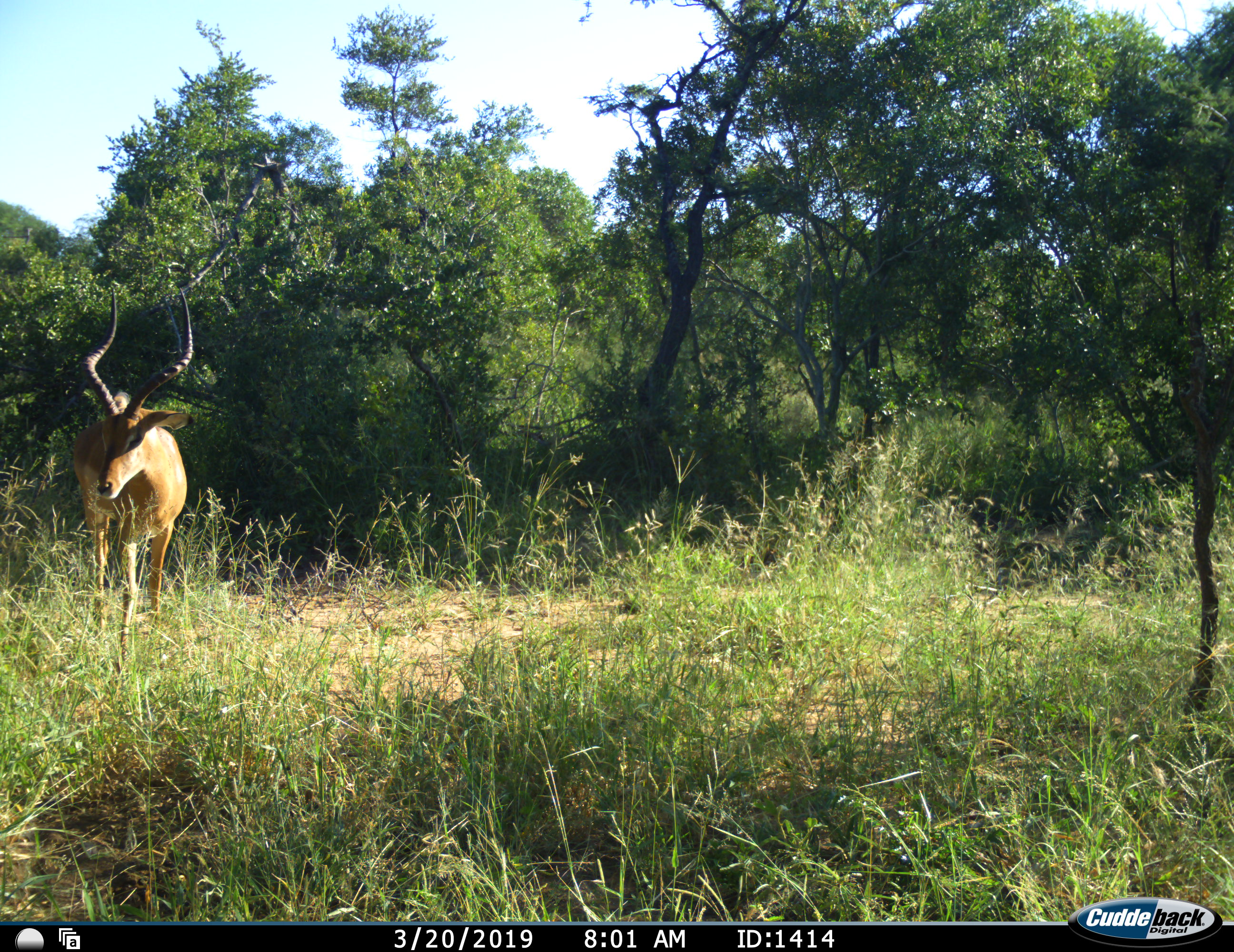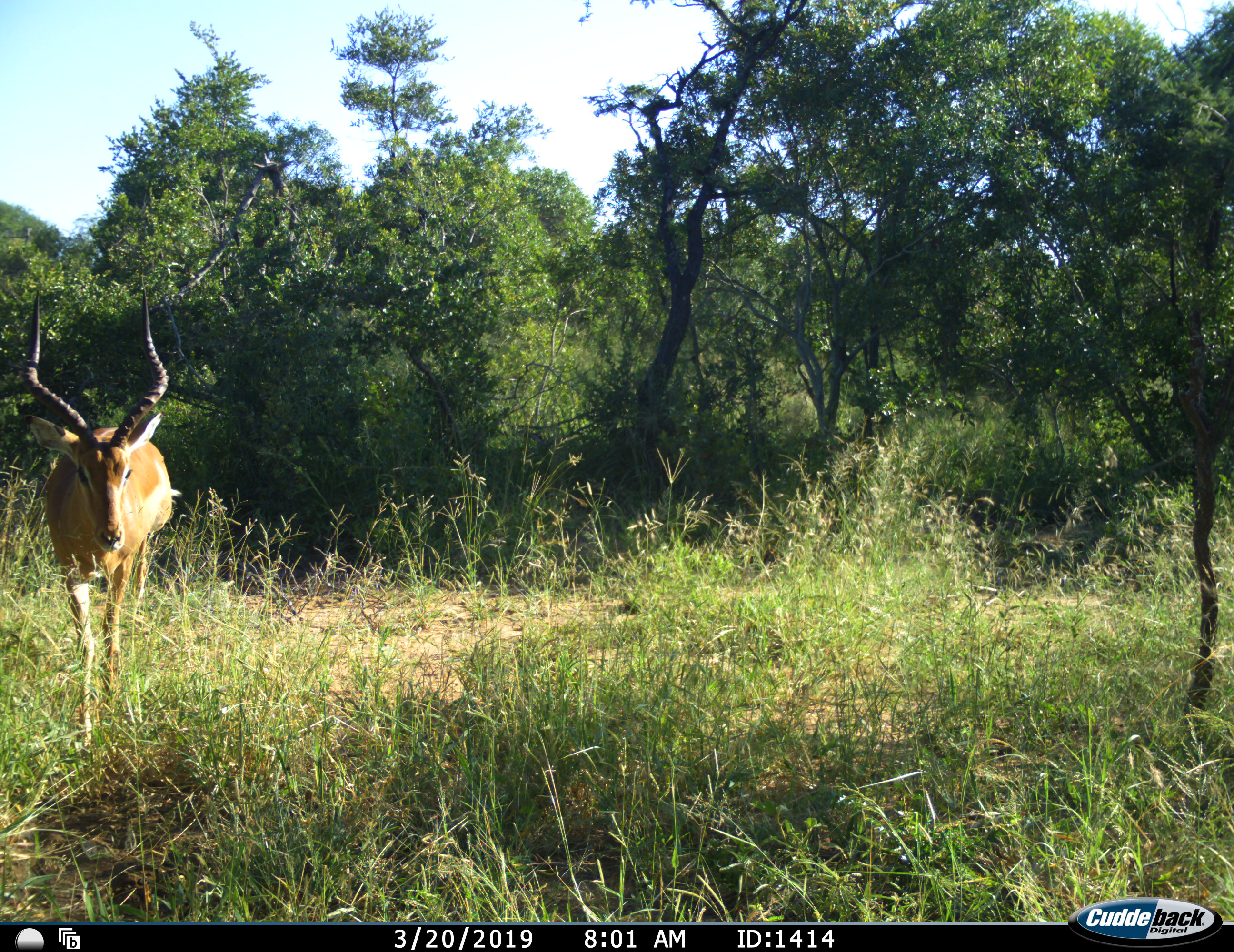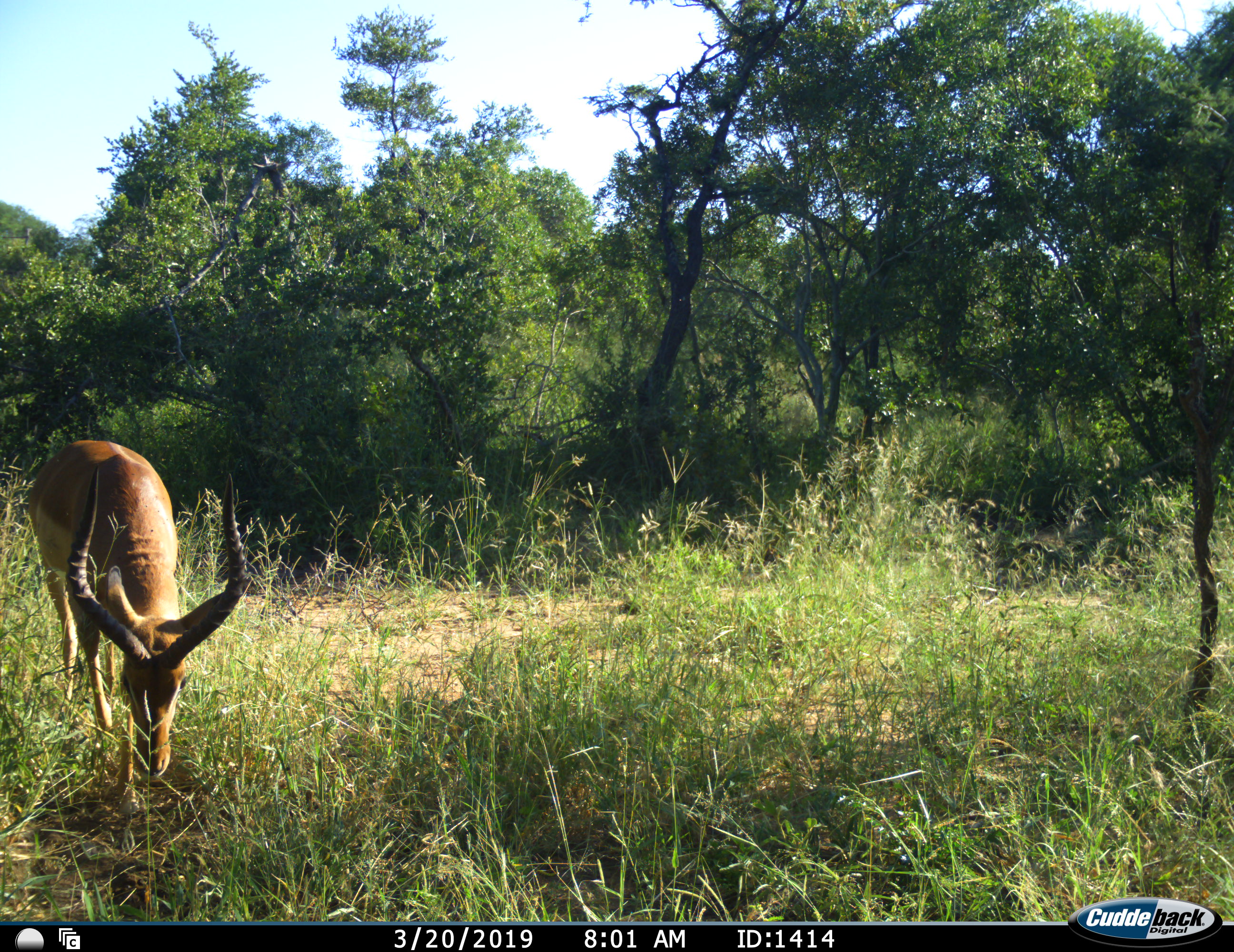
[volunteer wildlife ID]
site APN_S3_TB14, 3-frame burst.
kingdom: Animalia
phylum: Chordata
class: Mammalia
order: Artiodactyla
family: Bovidae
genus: Aepyceros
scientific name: Aepyceros melampus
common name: impala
Impala (Aepyceros melampus), count 1. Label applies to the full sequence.